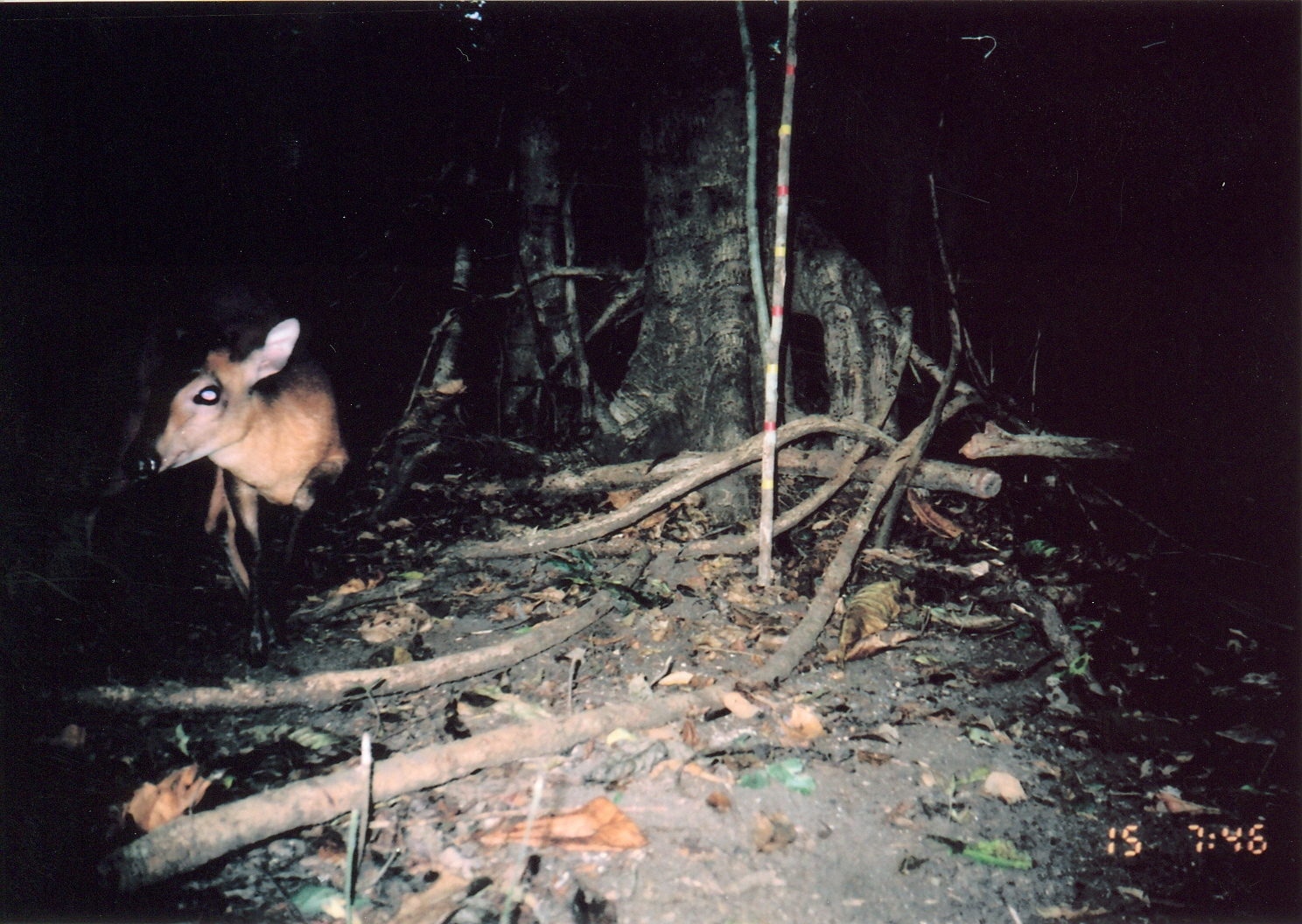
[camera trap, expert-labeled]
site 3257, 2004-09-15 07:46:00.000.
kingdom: Animalia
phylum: Chordata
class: Mammalia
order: Artiodactyla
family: Bovidae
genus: Cephalophus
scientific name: Cephalophus harveyi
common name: harvey's duiker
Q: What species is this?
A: Cephalophus harveyi (harvey's duiker).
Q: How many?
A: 1.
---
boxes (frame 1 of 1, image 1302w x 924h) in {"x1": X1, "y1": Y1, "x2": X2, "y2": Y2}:
cephalophus harveyi: {"x1": 30, "y1": 268, "x2": 352, "y2": 662}